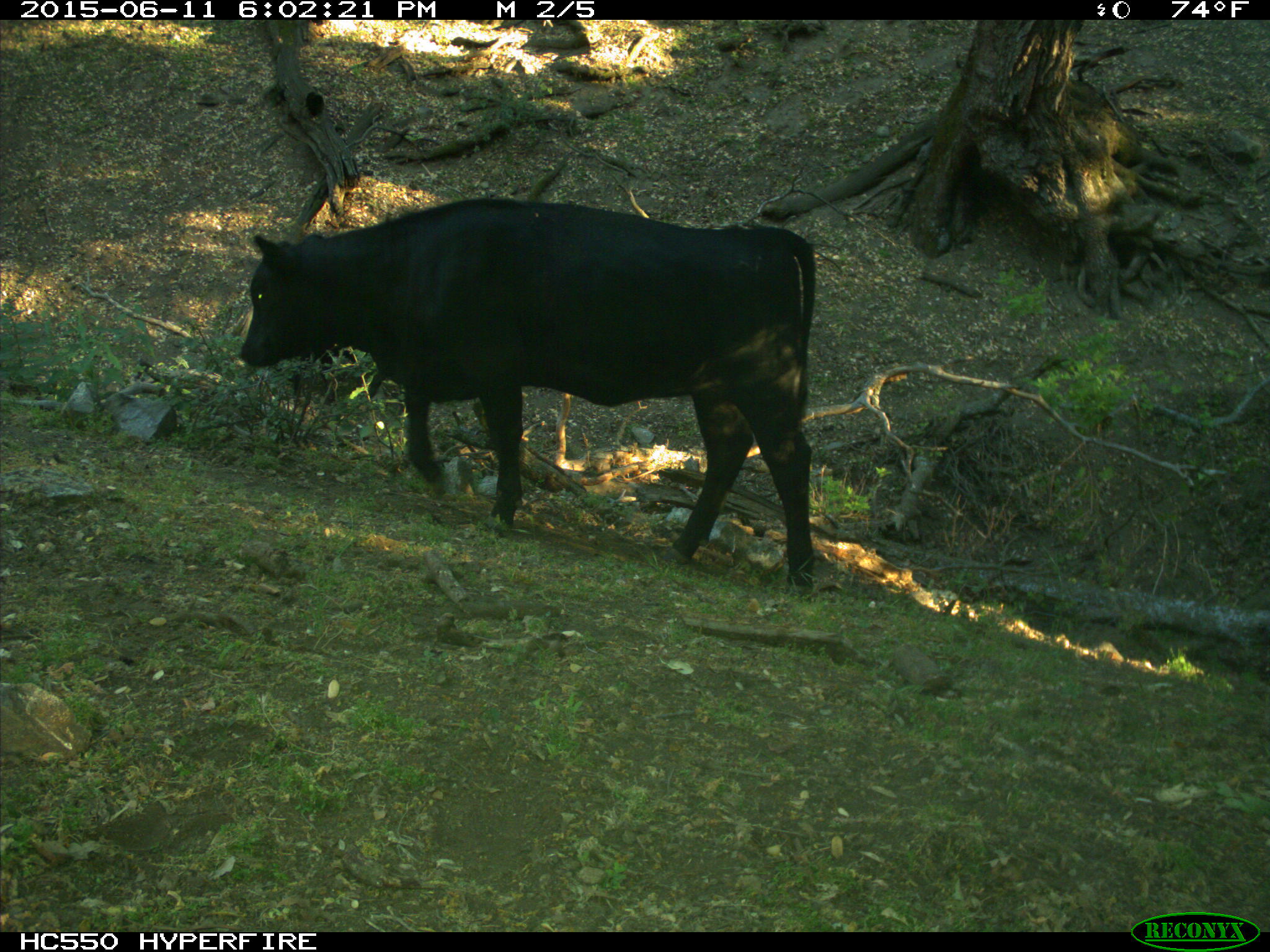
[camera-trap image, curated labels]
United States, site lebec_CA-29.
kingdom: Animalia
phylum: Chordata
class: Mammalia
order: Artiodactyla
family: Bovidae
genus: Bos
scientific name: Bos taurus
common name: domestic cow